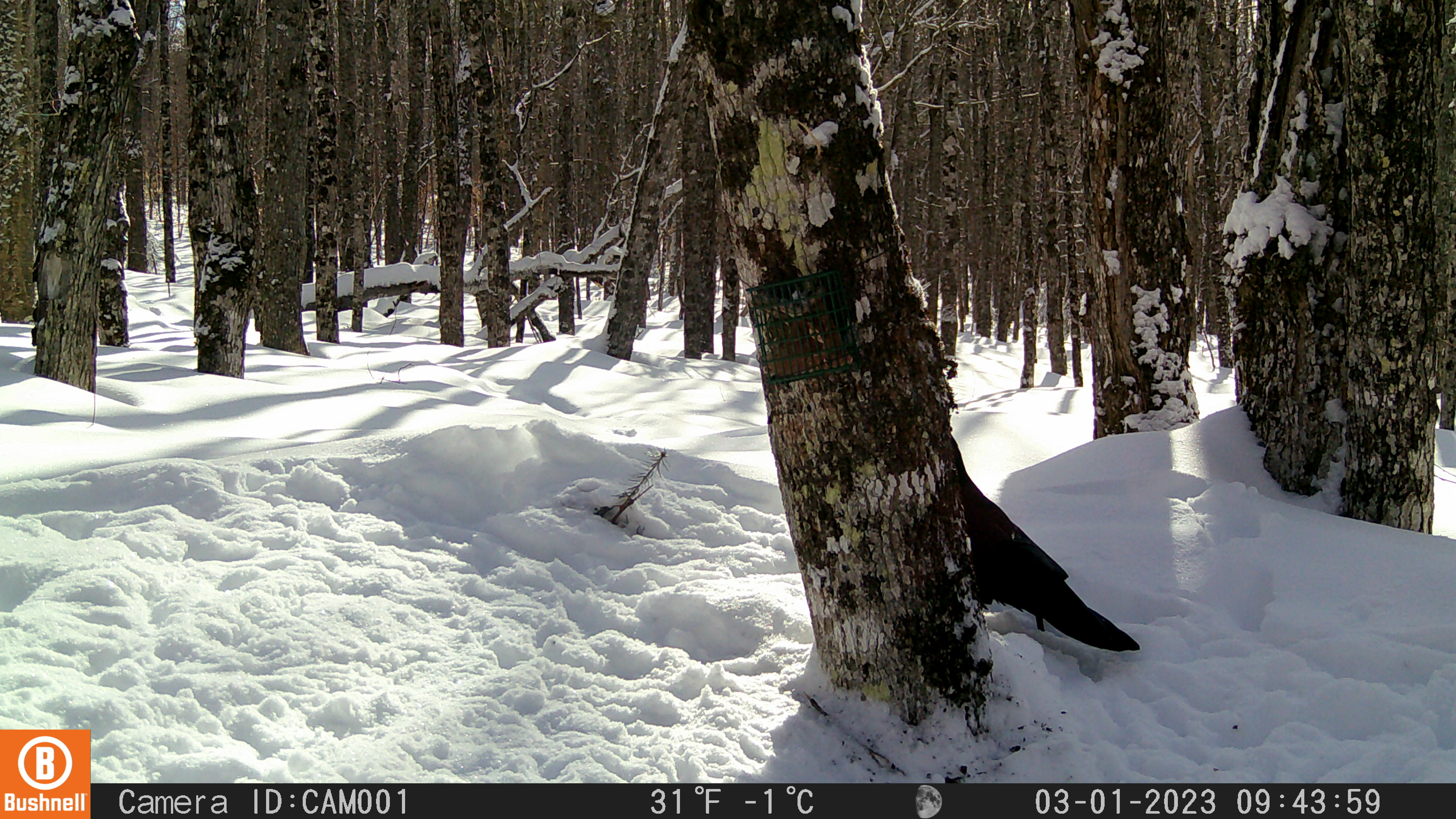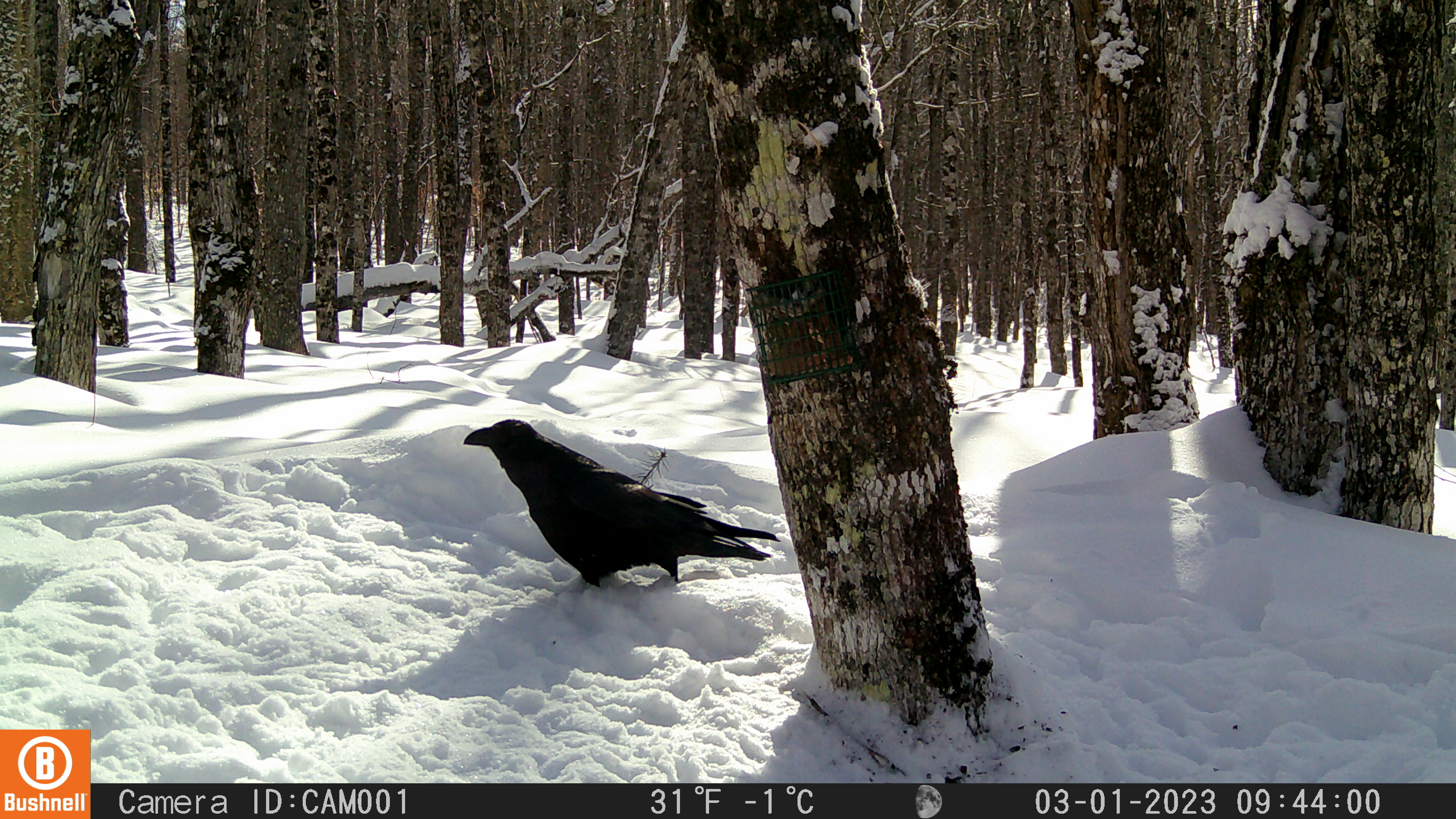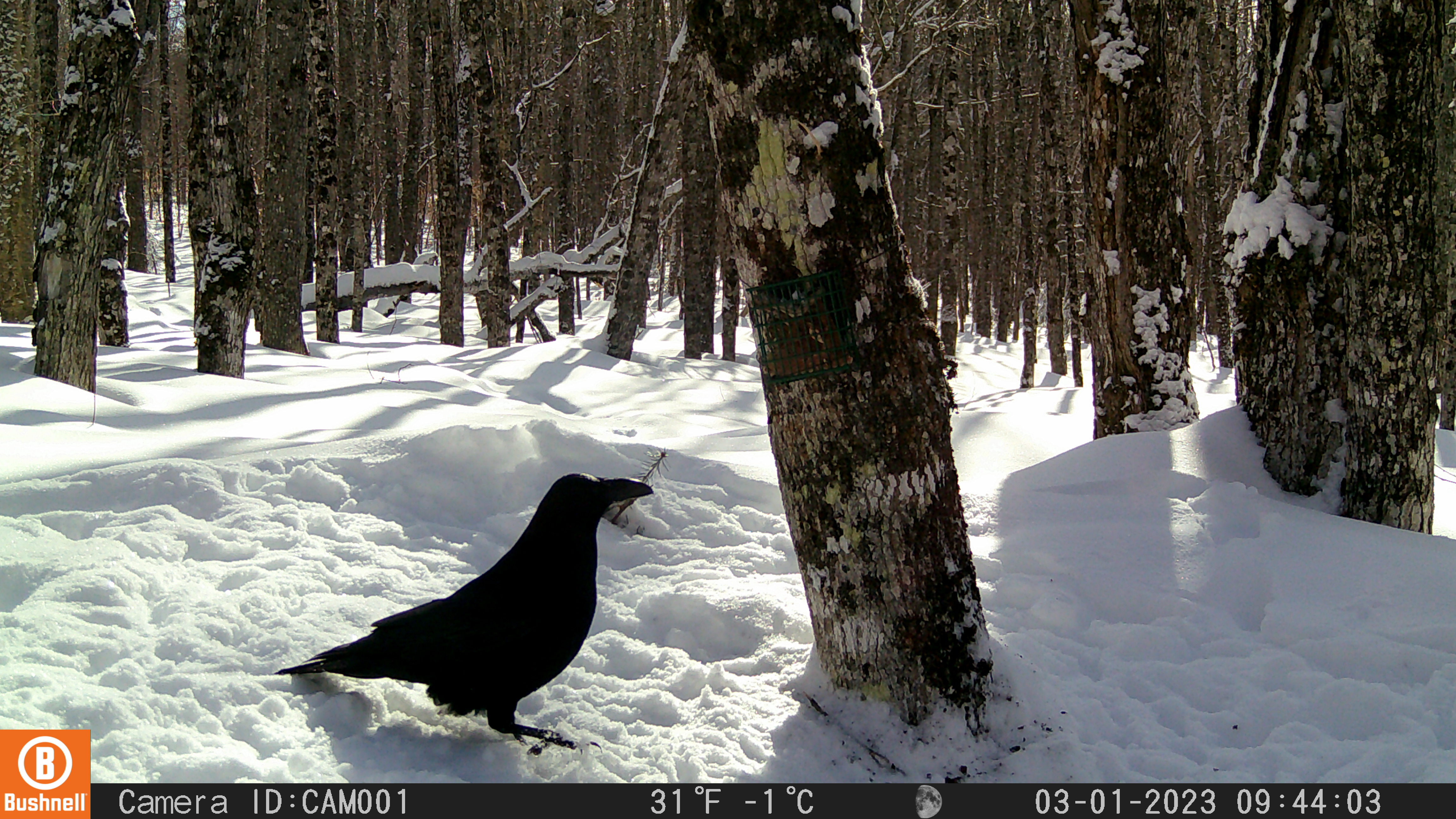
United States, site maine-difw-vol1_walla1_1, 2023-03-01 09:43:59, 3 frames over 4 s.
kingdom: Animalia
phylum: Chordata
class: Aves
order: Passeriformes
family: Corvidae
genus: Corvus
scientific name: Corvus corax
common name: common raven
Common raven (Corvus corax).